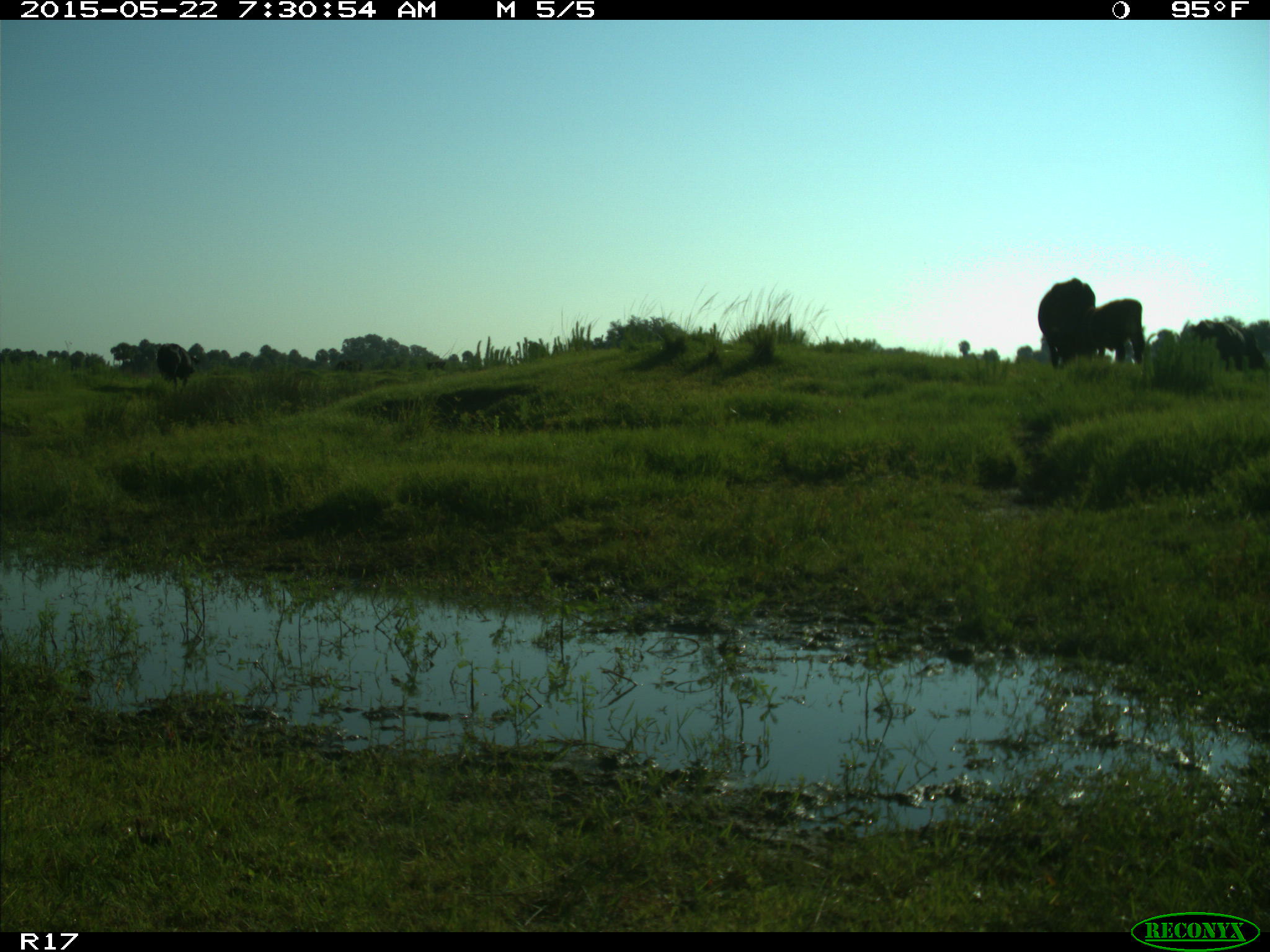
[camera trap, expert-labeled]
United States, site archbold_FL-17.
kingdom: Animalia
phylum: Chordata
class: Mammalia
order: Artiodactyla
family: Bovidae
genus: Bos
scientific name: Bos taurus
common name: domestic cow